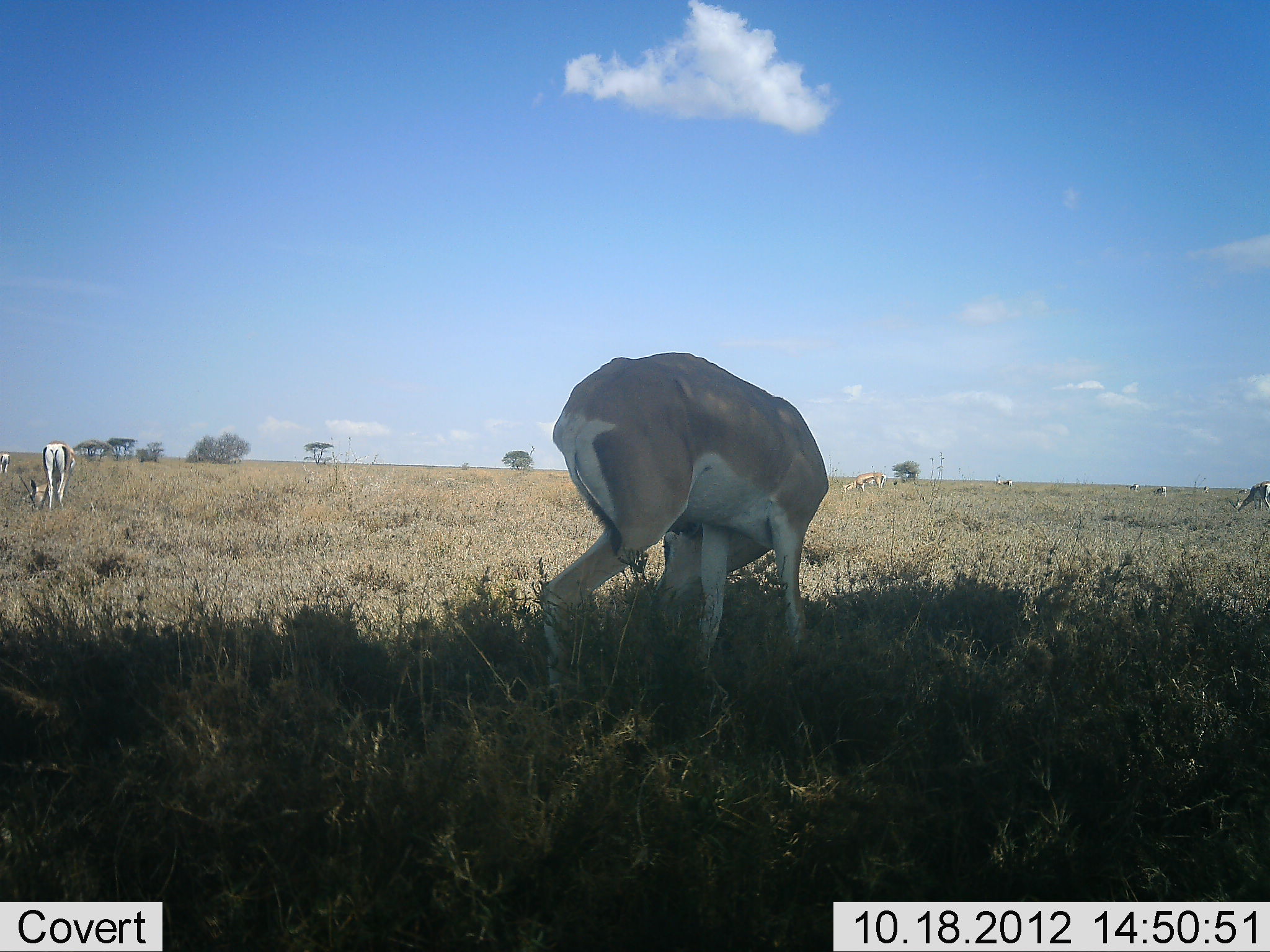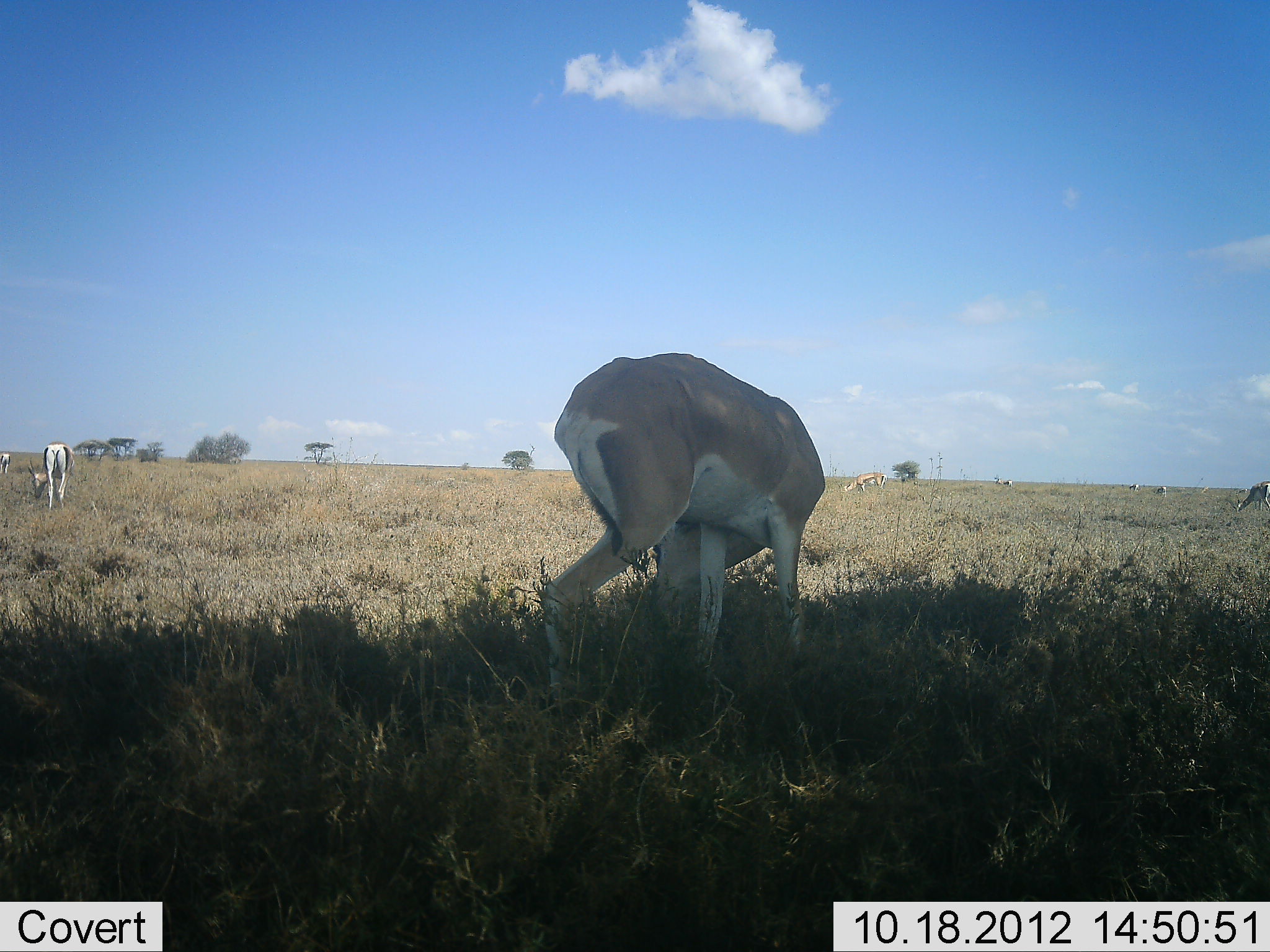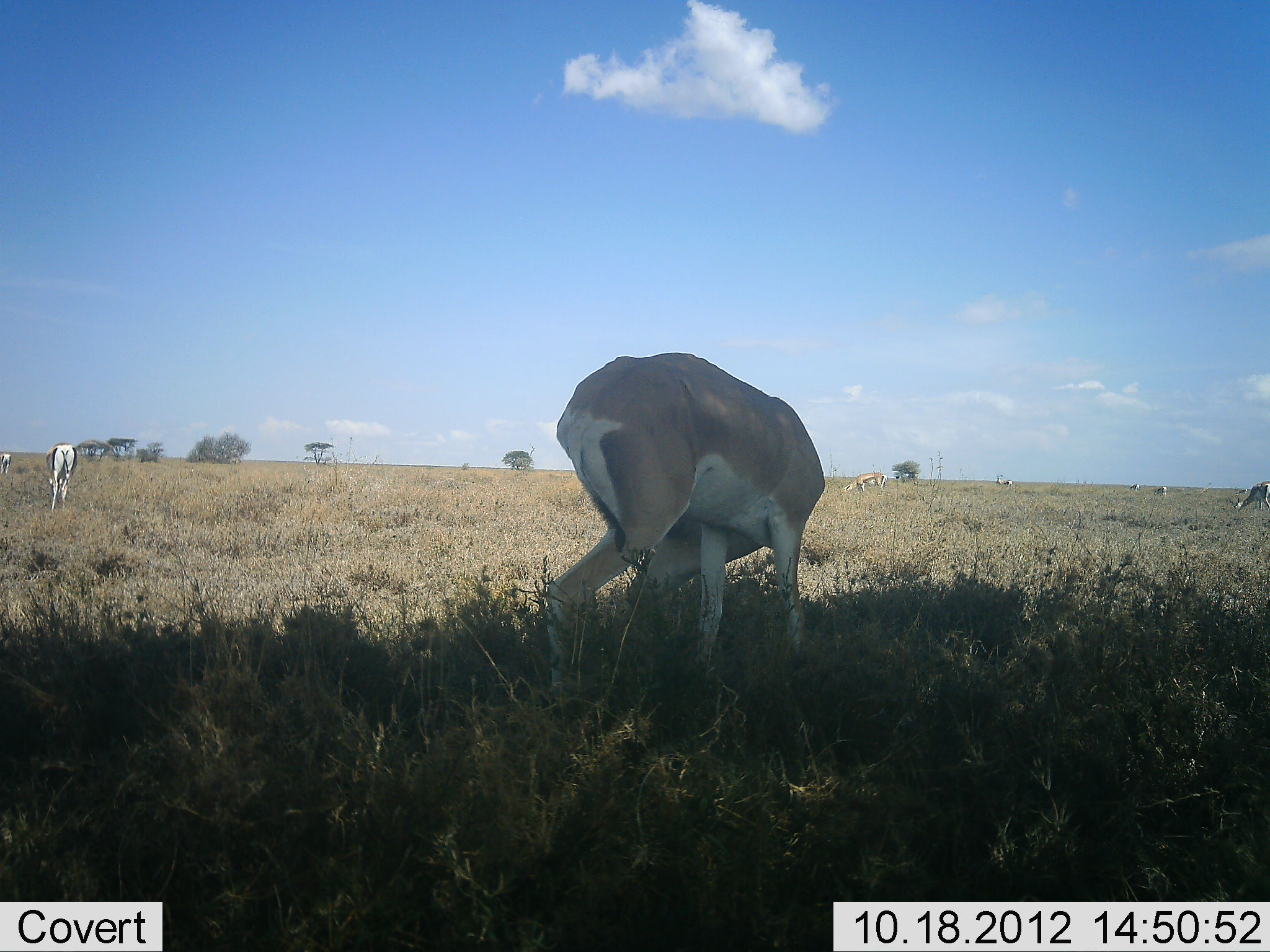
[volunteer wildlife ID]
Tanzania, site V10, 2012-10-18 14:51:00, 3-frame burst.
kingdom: Animalia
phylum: Chordata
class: Mammalia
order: Artiodactyla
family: Bovidae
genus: Nanger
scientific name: Nanger granti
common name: grant's gazelle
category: gazellegrants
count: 4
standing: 20%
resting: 0%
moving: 0%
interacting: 10%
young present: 0%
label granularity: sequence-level